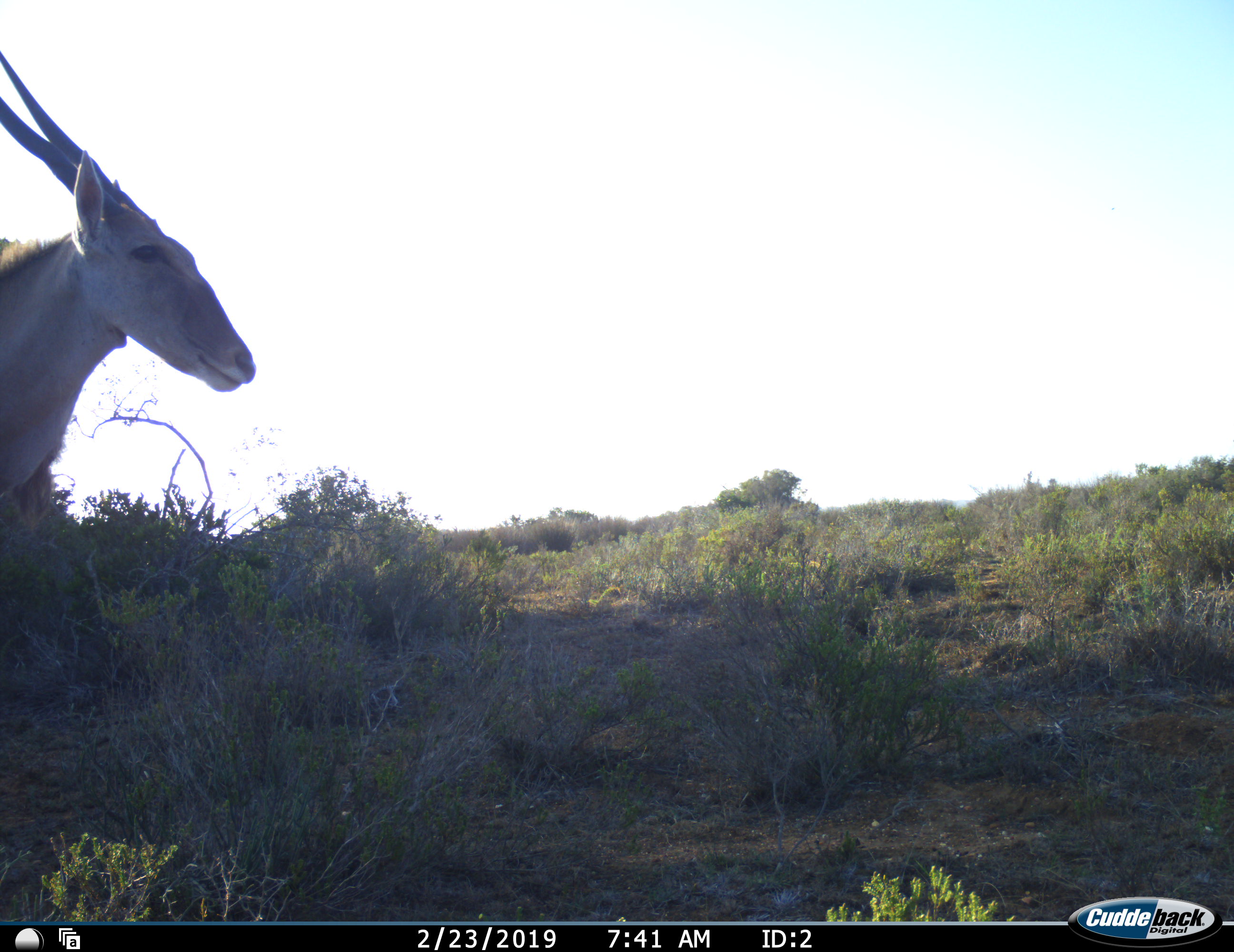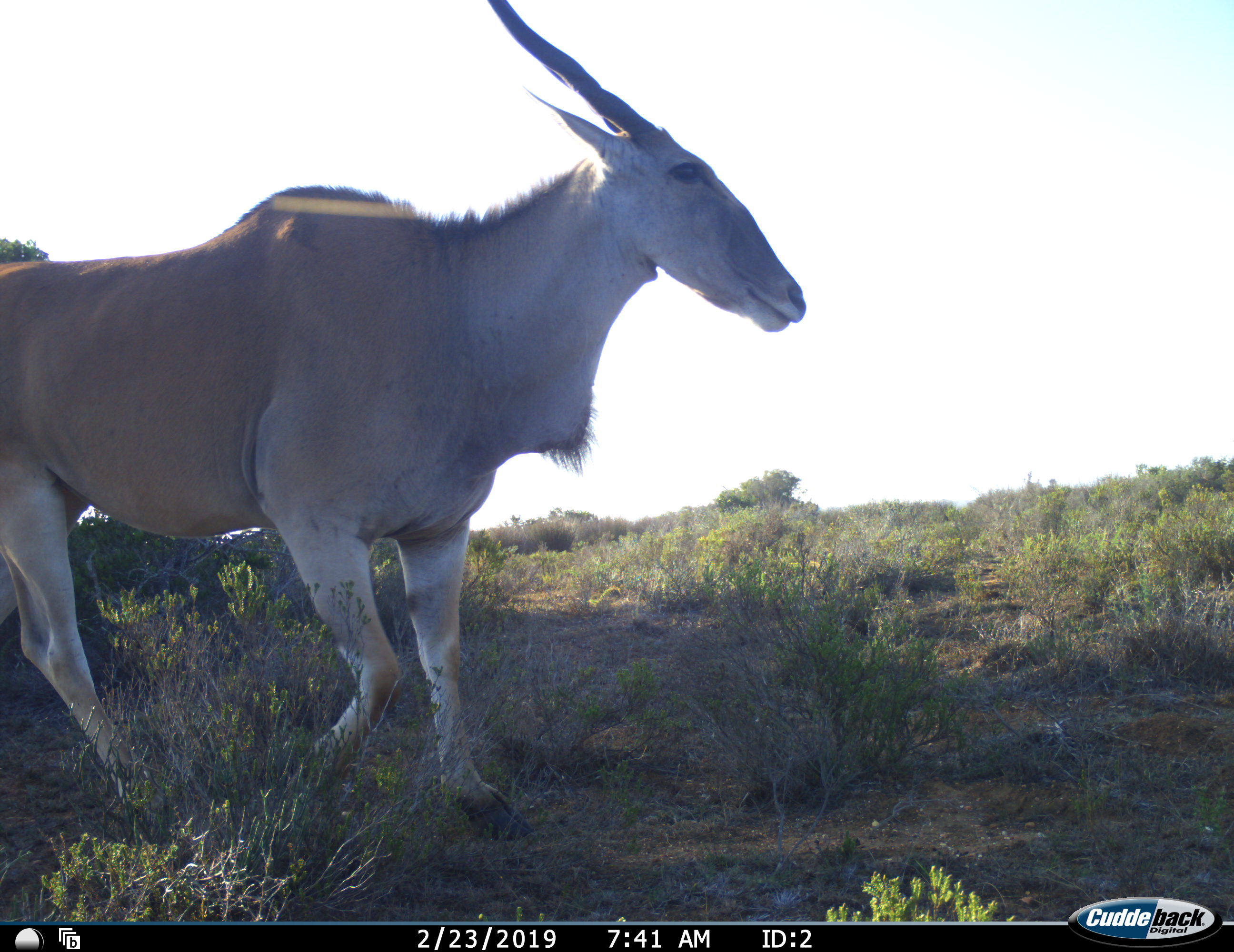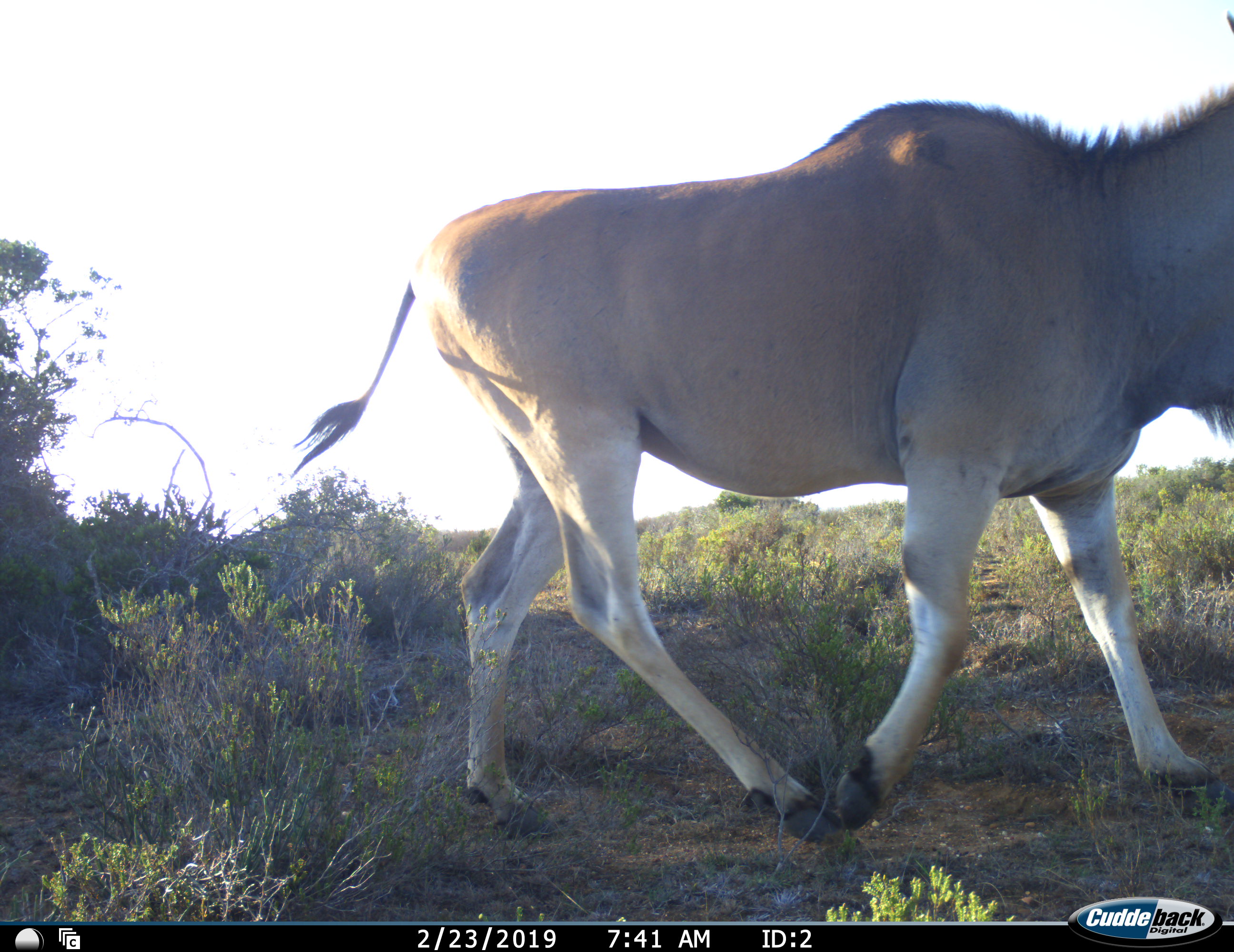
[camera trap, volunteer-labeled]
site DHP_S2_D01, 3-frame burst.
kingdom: Animalia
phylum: Chordata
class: Mammalia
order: Artiodactyla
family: Bovidae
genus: Tragelaphus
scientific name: Tragelaphus oryx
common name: eland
Eland (Tragelaphus oryx), count 1. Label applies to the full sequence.